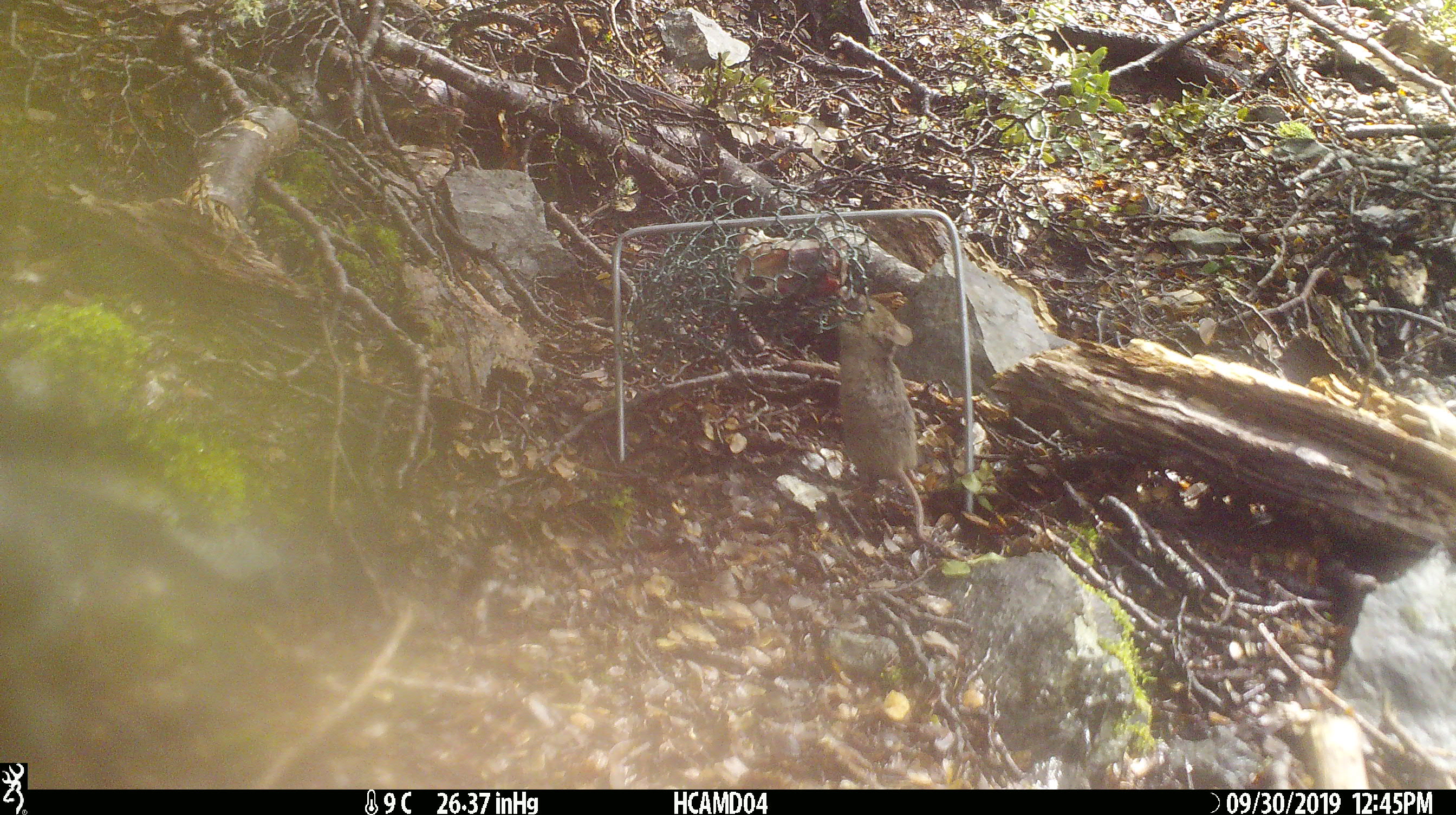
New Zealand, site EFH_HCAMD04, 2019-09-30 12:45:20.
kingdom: Animalia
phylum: Chordata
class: Mammalia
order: Rodentia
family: Muridae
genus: Mus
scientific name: Mus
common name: mouse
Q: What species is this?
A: Mouse (Mus).